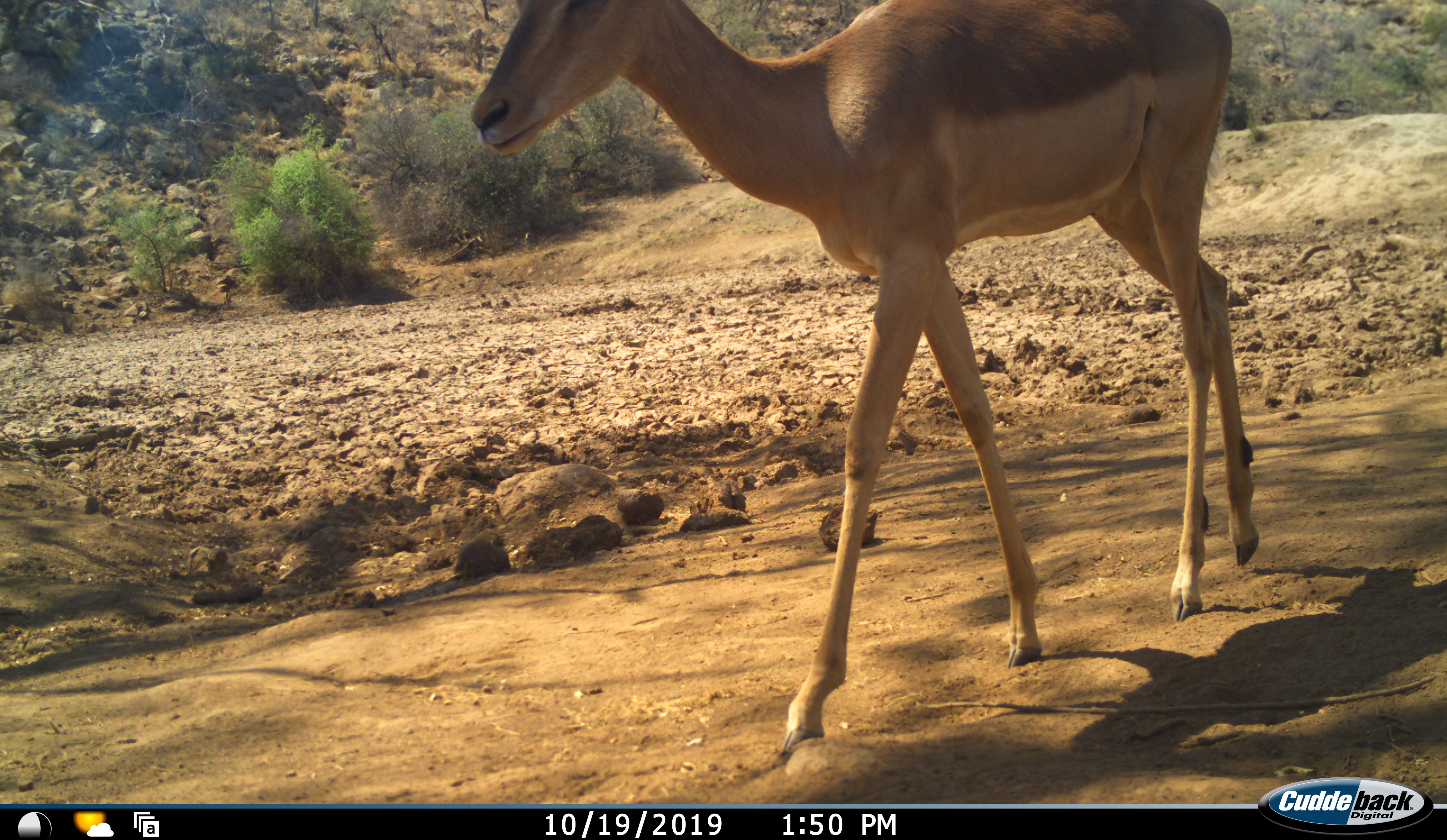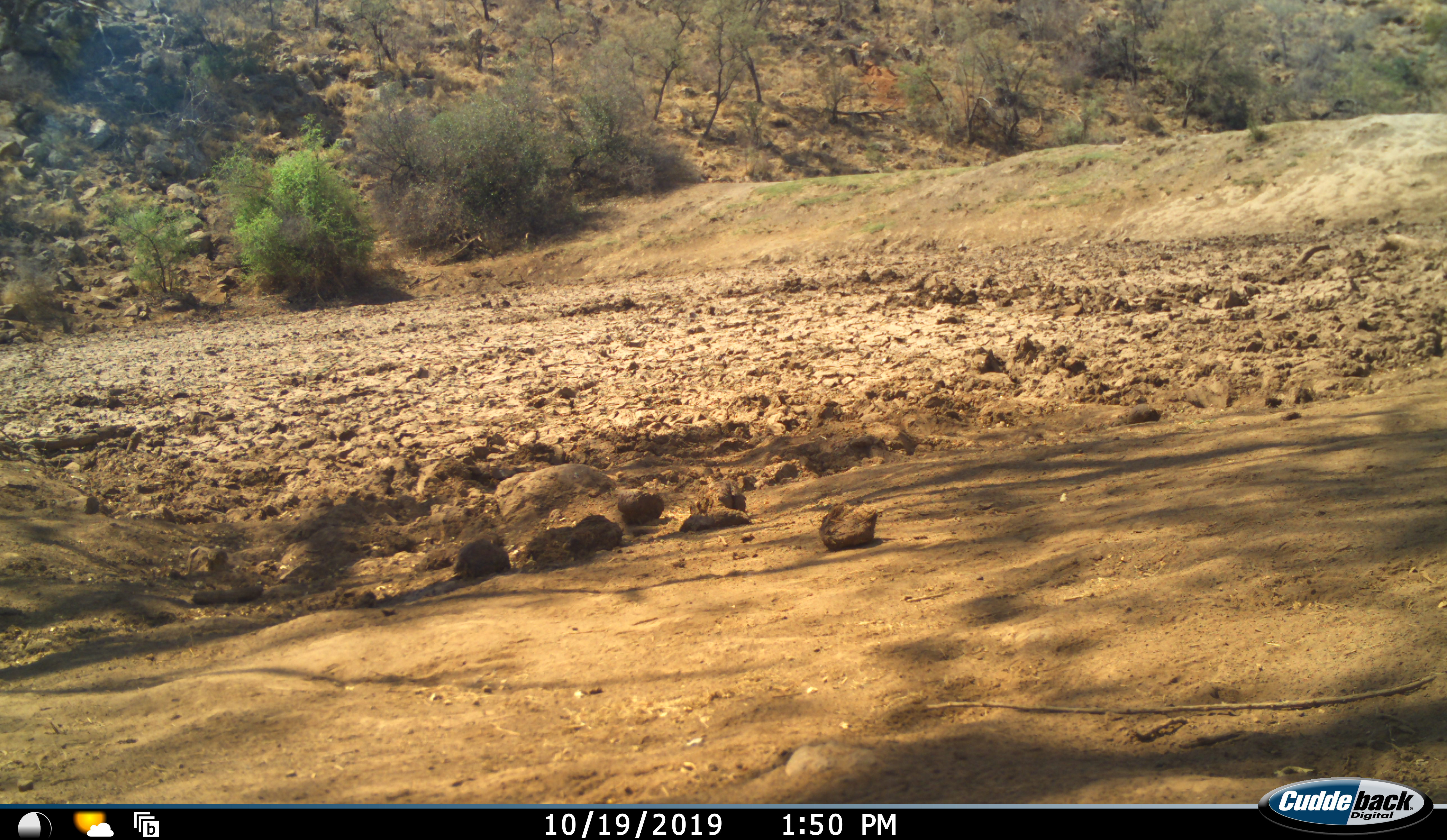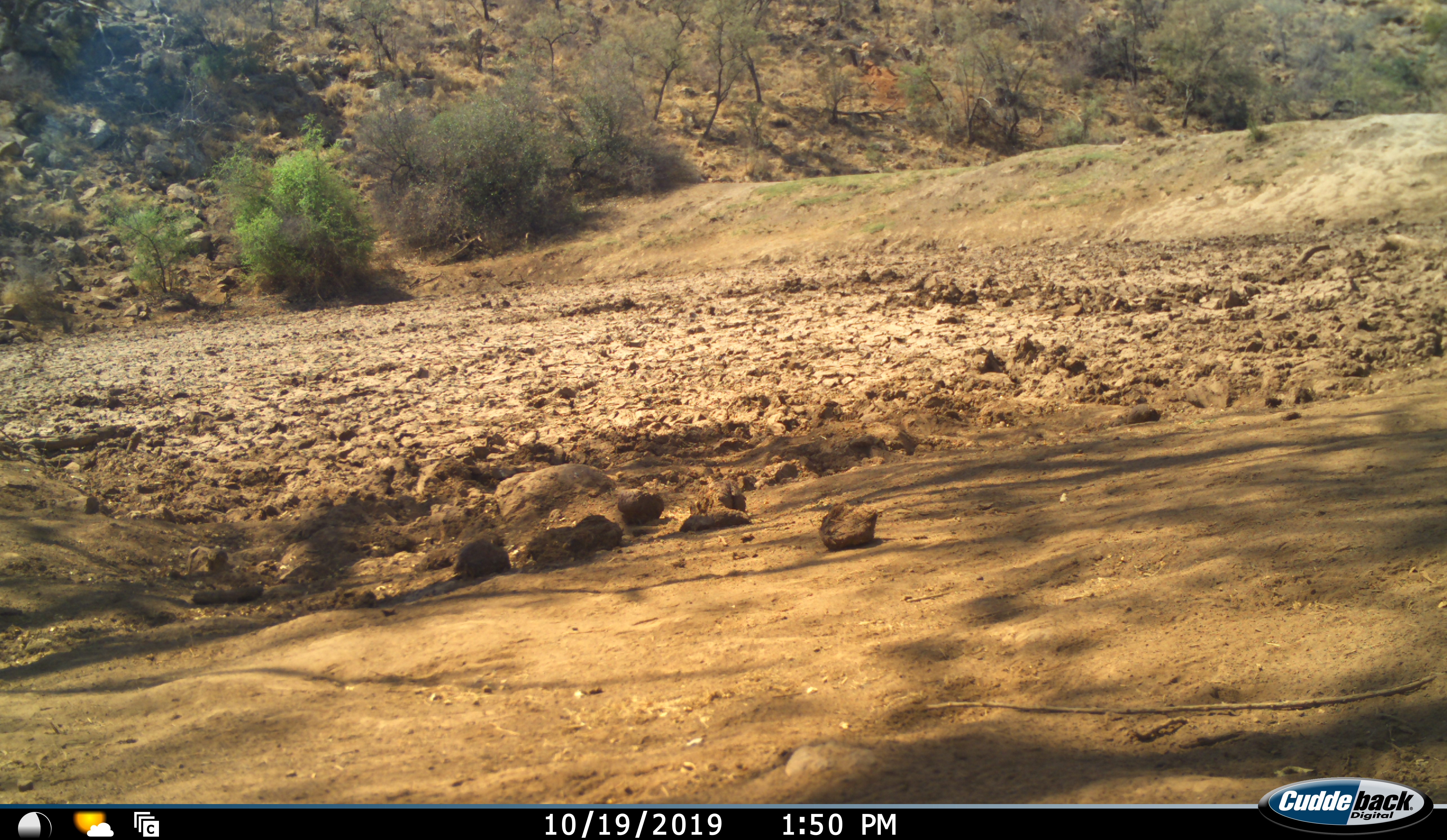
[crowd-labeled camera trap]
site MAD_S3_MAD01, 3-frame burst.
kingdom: Animalia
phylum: Chordata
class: Mammalia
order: Artiodactyla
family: Bovidae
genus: Aepyceros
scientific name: Aepyceros melampus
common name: impala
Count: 1.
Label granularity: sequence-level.